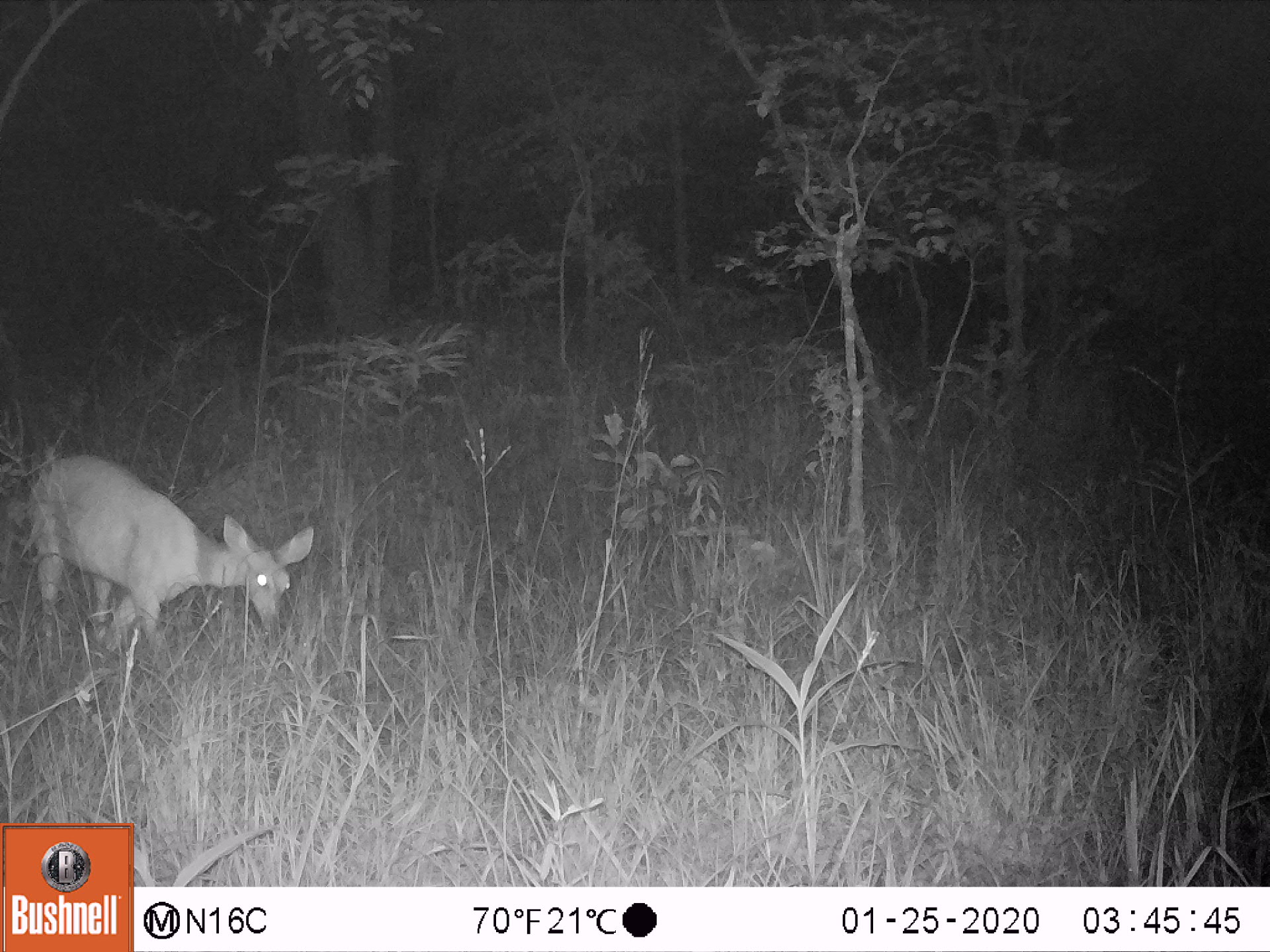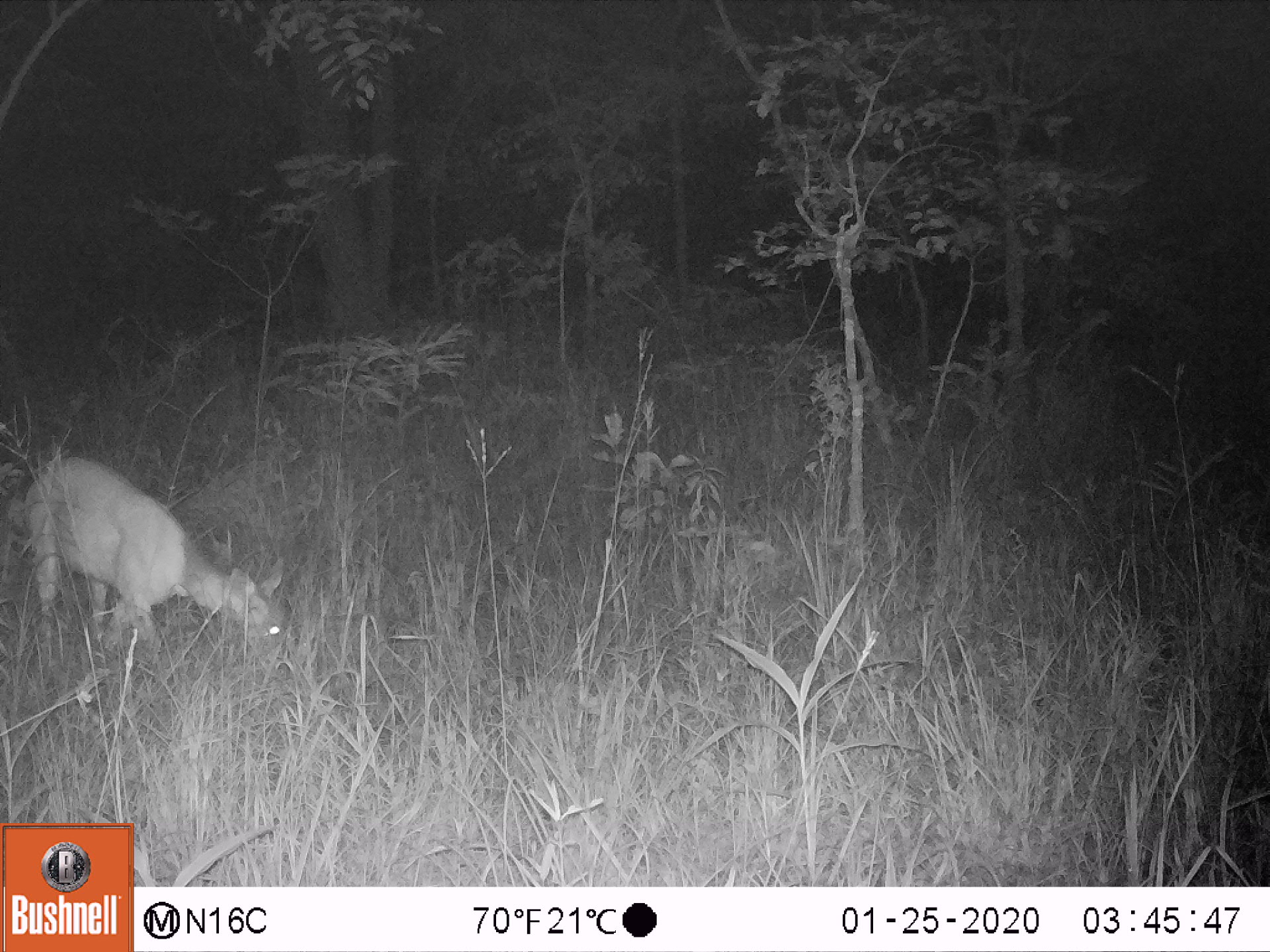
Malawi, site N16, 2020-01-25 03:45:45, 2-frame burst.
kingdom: Animalia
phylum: Chordata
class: Mammalia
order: Artiodactyla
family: Bovidae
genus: Tragelaphus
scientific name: Tragelaphus sylvaticus sylvaticus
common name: cape bushbuck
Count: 1.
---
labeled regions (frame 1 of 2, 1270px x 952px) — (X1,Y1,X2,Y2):
cape bushbuck: (28,454,316,670)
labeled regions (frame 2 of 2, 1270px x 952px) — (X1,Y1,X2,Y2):
cape bushbuck: (16,445,292,685)